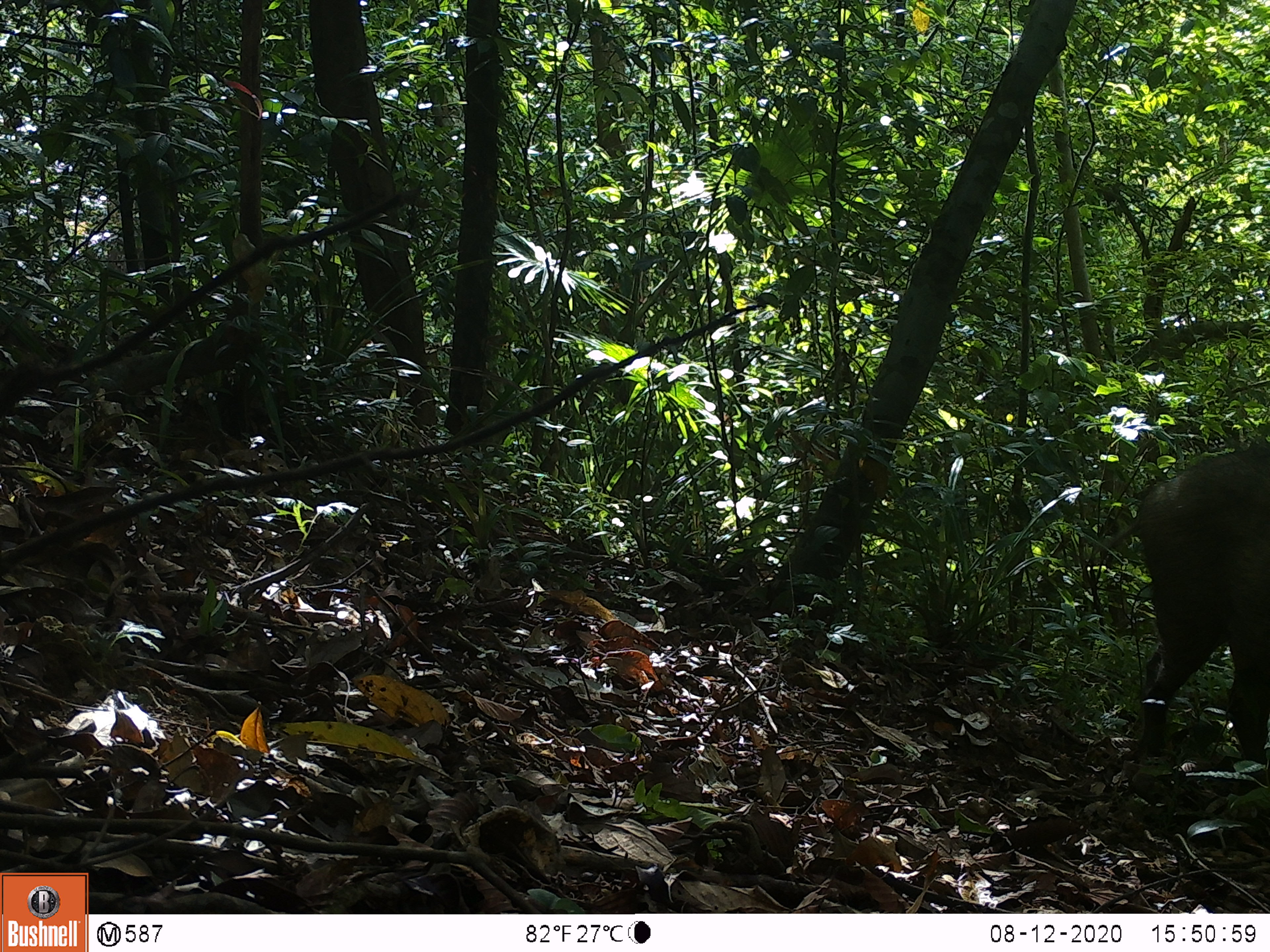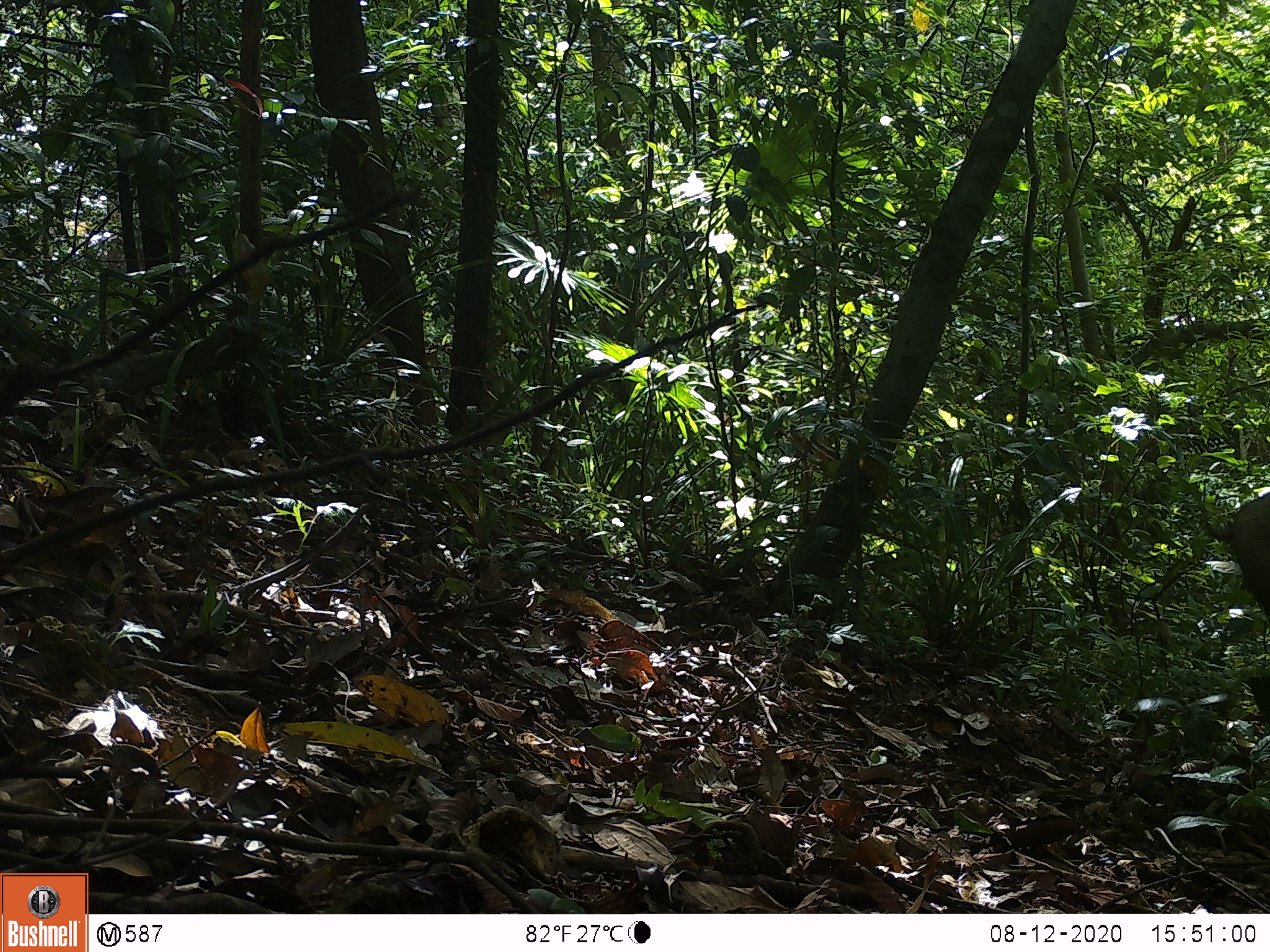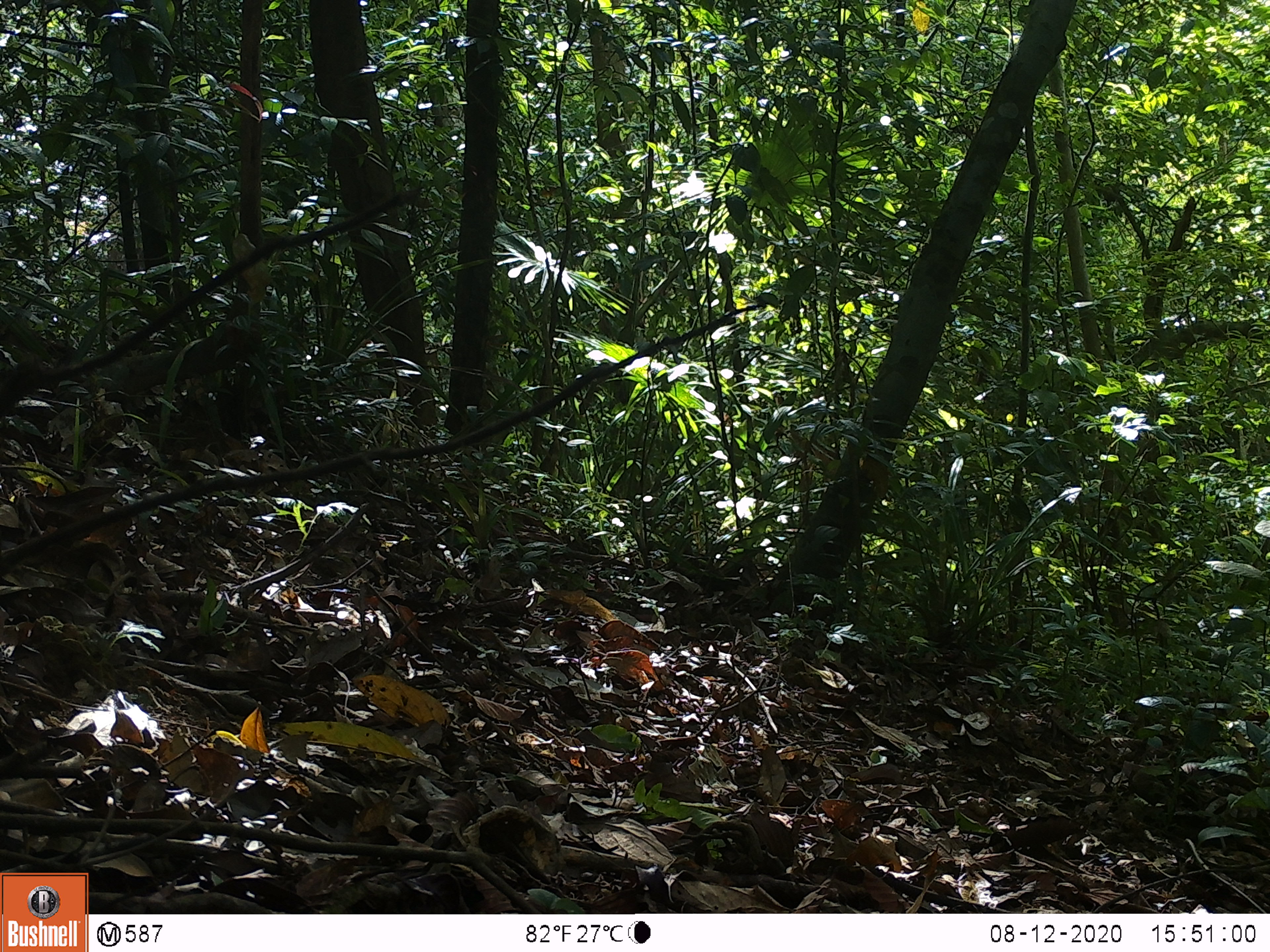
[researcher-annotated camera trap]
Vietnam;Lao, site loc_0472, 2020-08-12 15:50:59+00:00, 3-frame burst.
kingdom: Animalia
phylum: Chordata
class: Mammalia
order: Artiodactyla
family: Suidae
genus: Sus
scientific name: Sus scrofa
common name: eurasian wild pig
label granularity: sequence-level